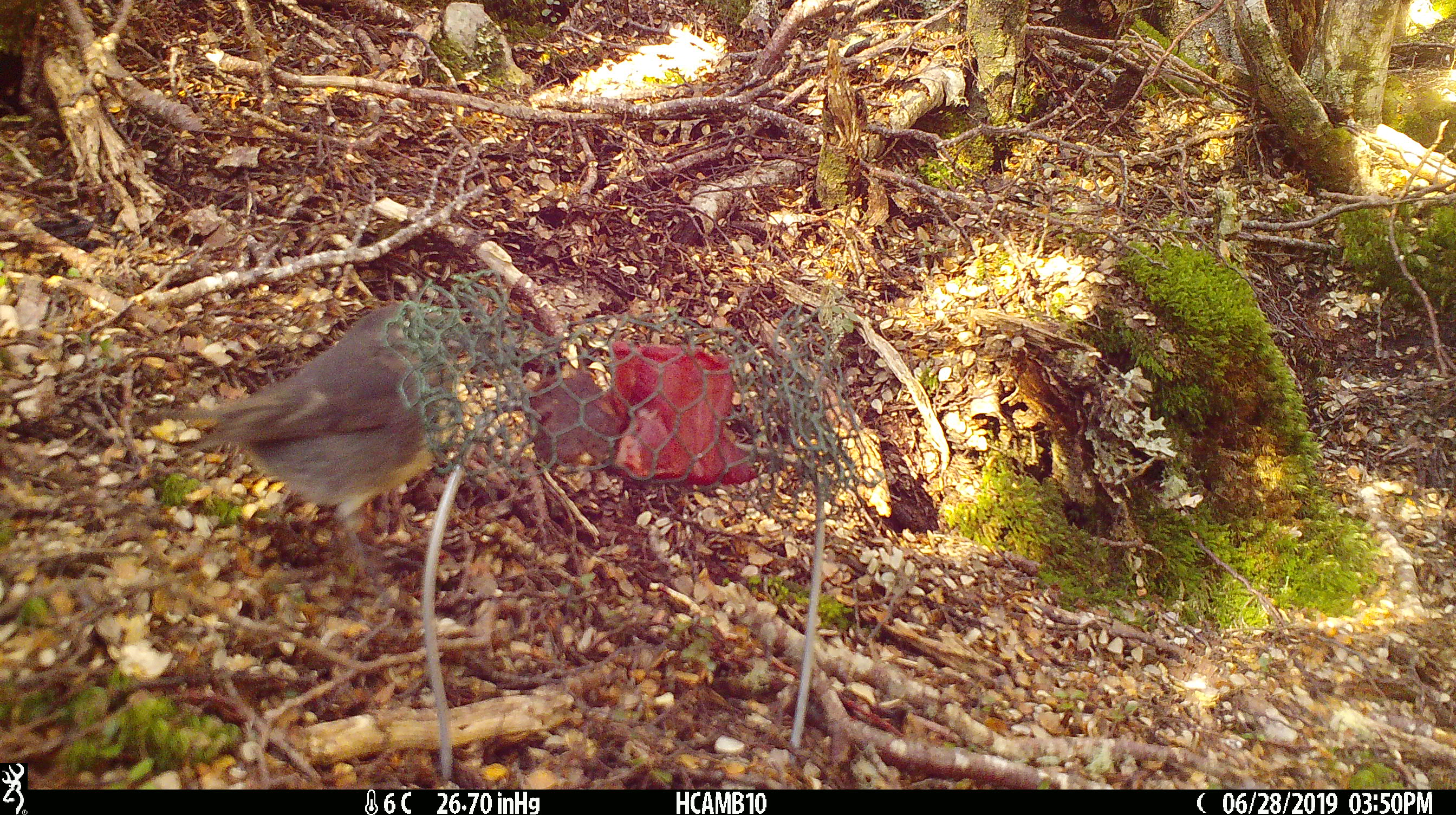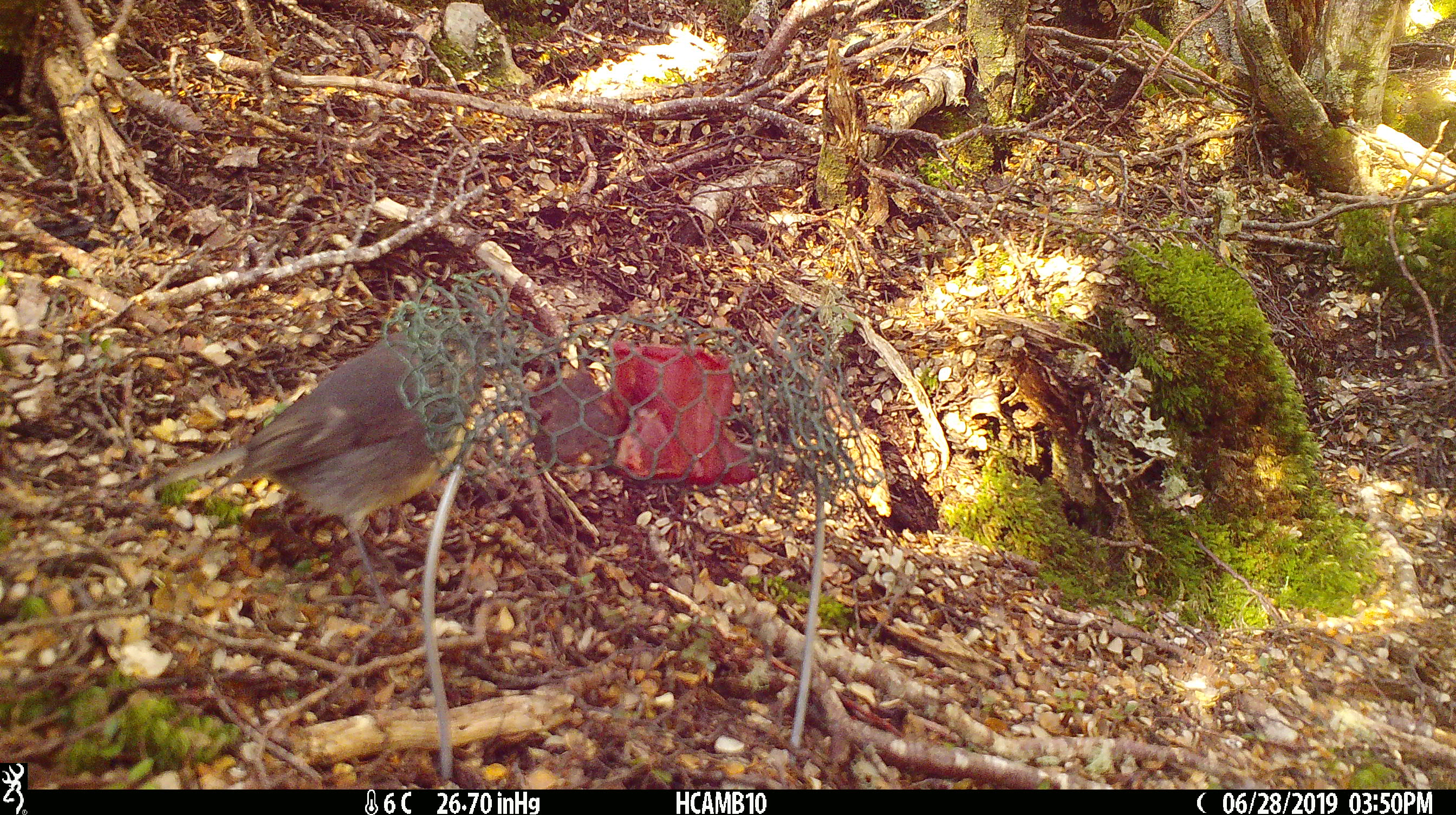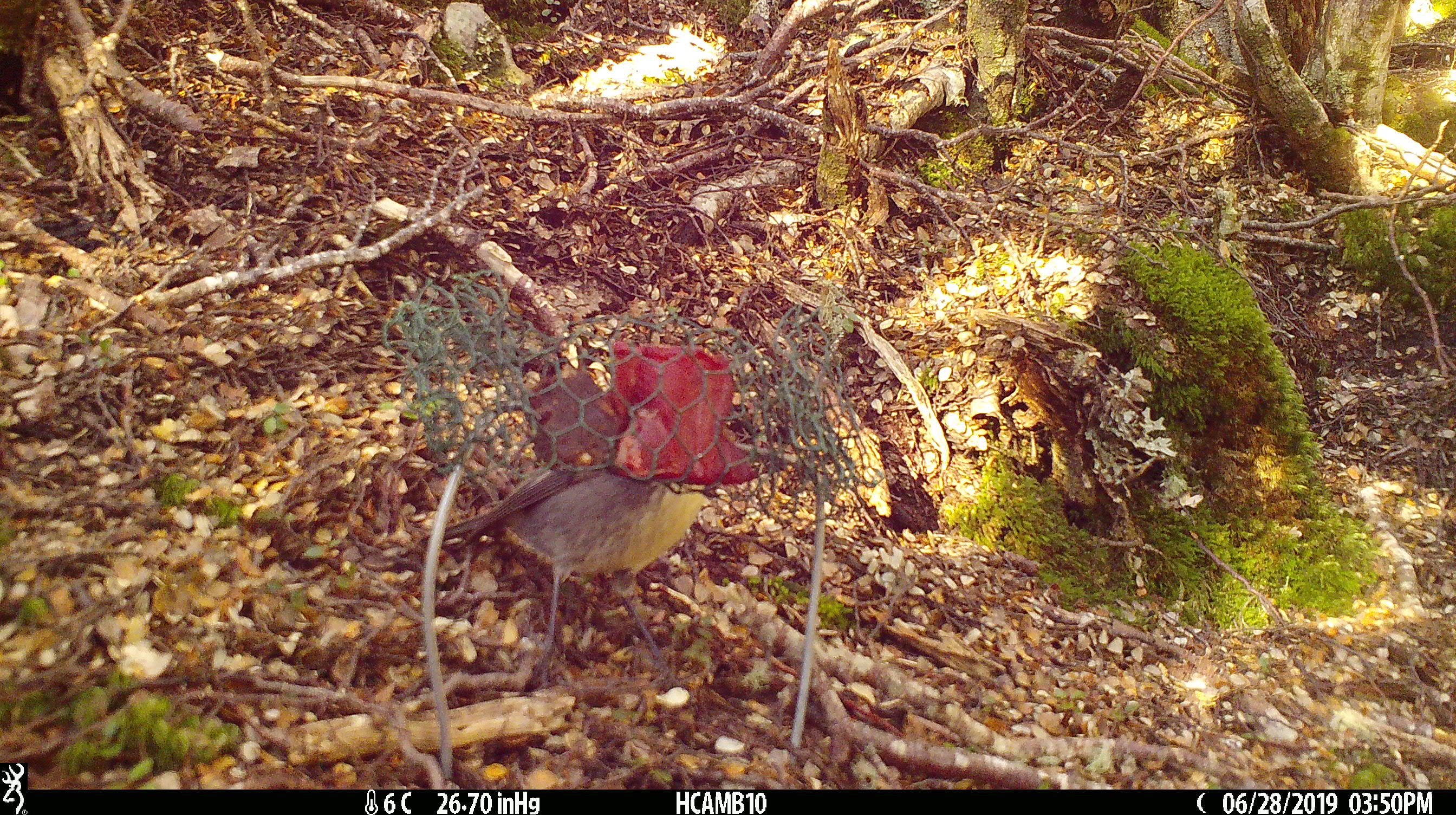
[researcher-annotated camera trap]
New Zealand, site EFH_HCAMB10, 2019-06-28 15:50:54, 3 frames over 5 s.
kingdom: Animalia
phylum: Chordata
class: Aves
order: Passeriformes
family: Petroicidae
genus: Petroica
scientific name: Petroica australis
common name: new zealand robin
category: robin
Robin (new zealand robin) (Petroica australis).